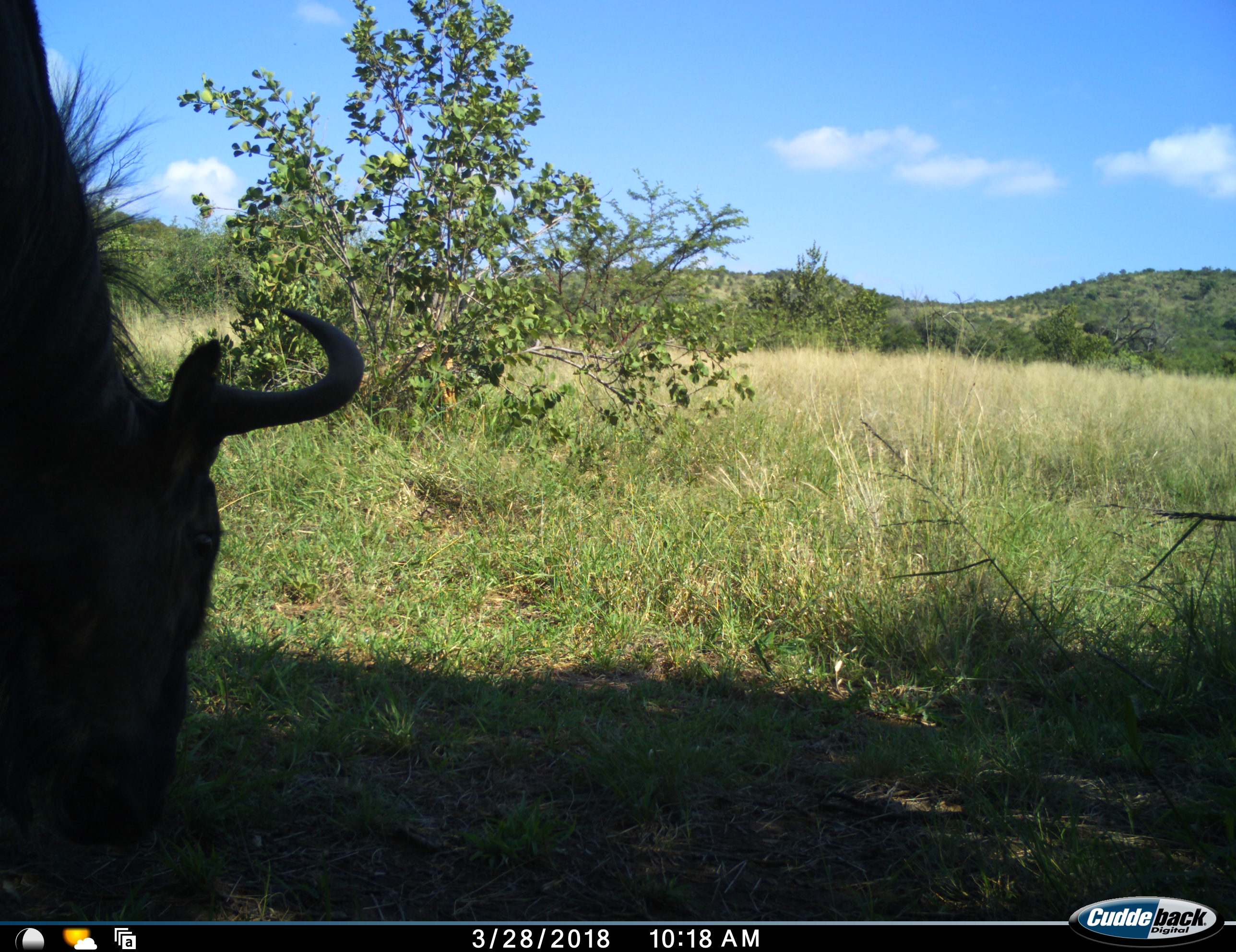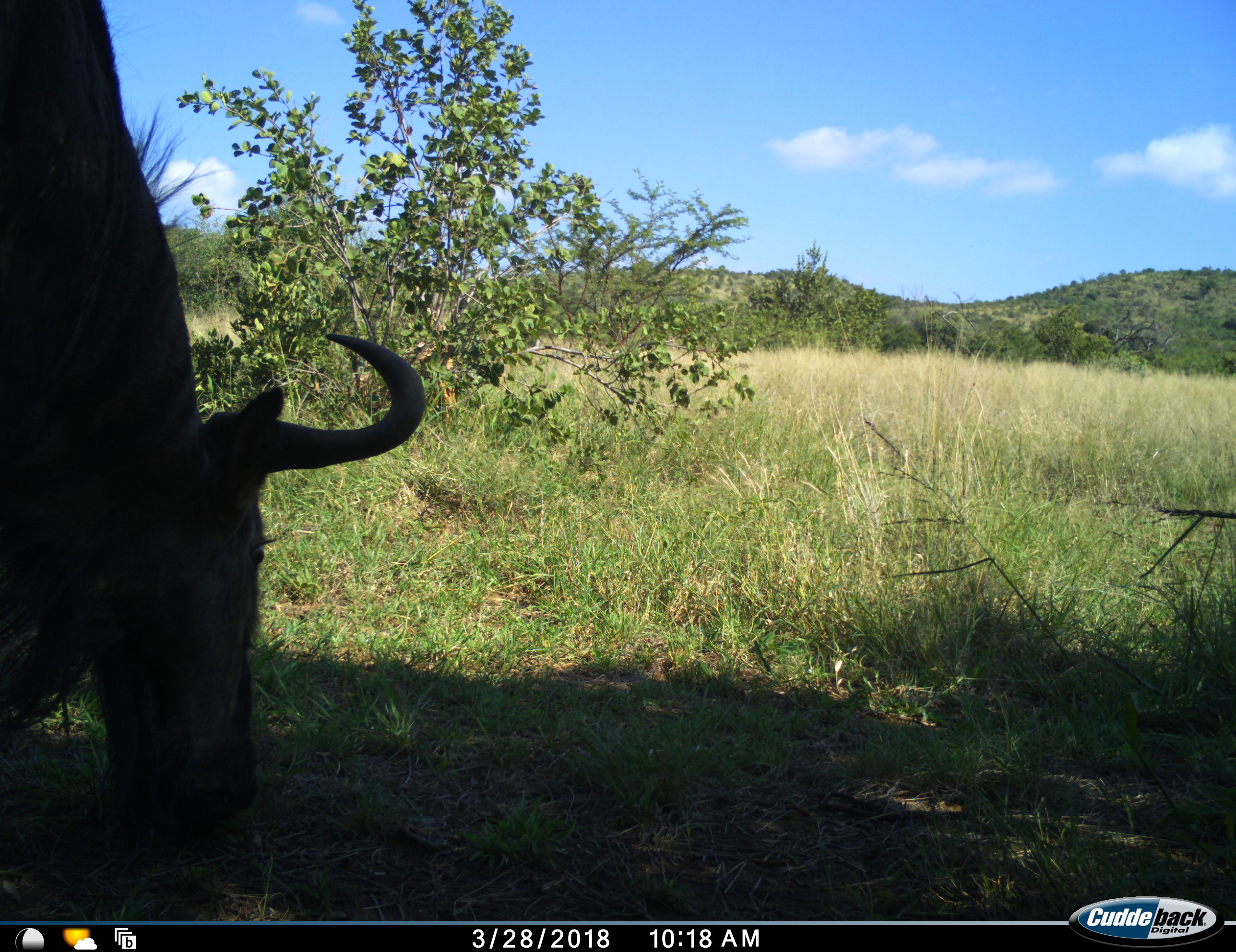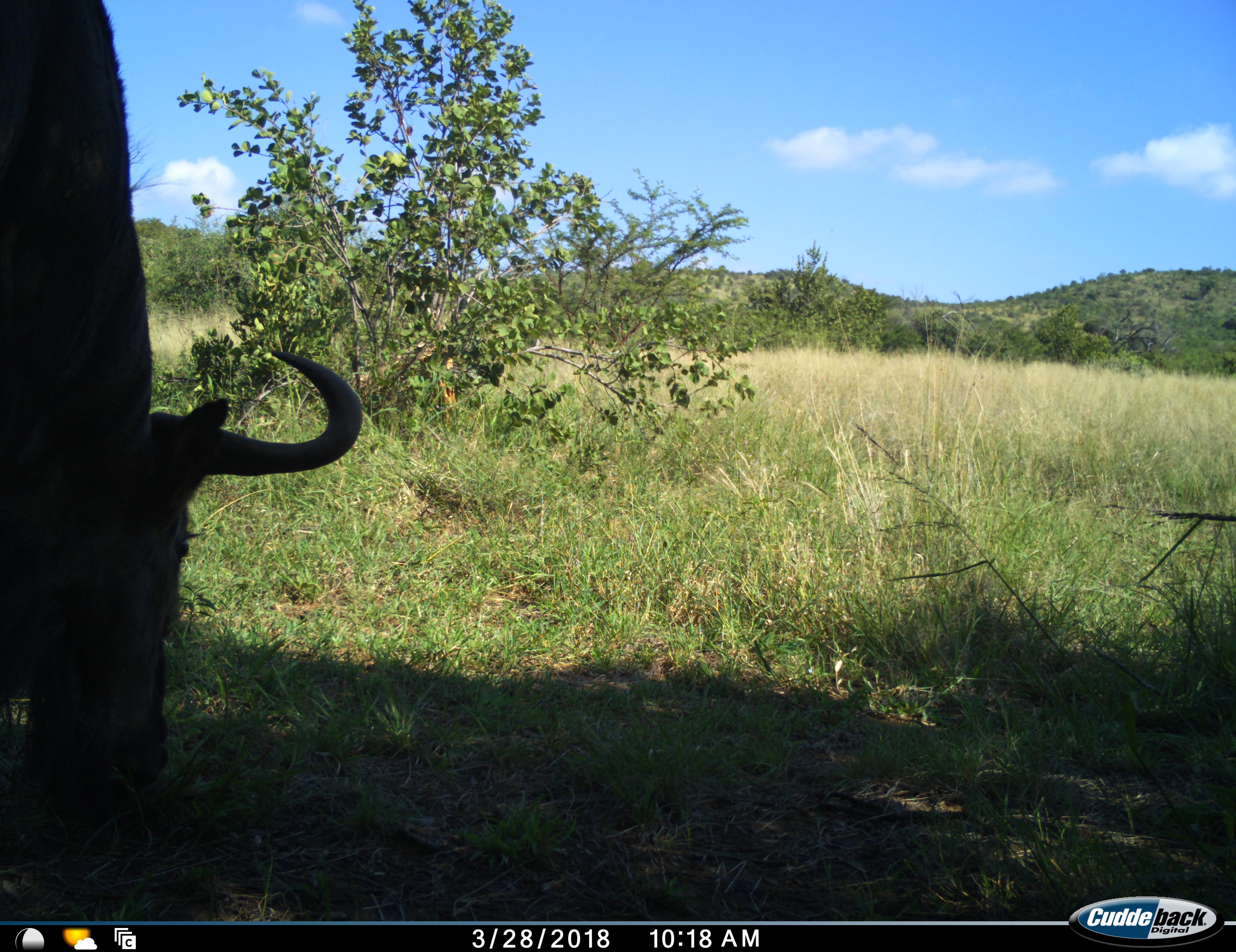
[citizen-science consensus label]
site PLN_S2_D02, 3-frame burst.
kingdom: Animalia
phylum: Chordata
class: Mammalia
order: Artiodactyla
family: Bovidae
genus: Connochaetes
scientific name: Connochaetes taurinus taurinus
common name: blue wildebeest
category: wildebeestblue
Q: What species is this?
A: Wildebeestblue (blue wildebeest) (Connochaetes taurinus taurinus).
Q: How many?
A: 1.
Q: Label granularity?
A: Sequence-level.